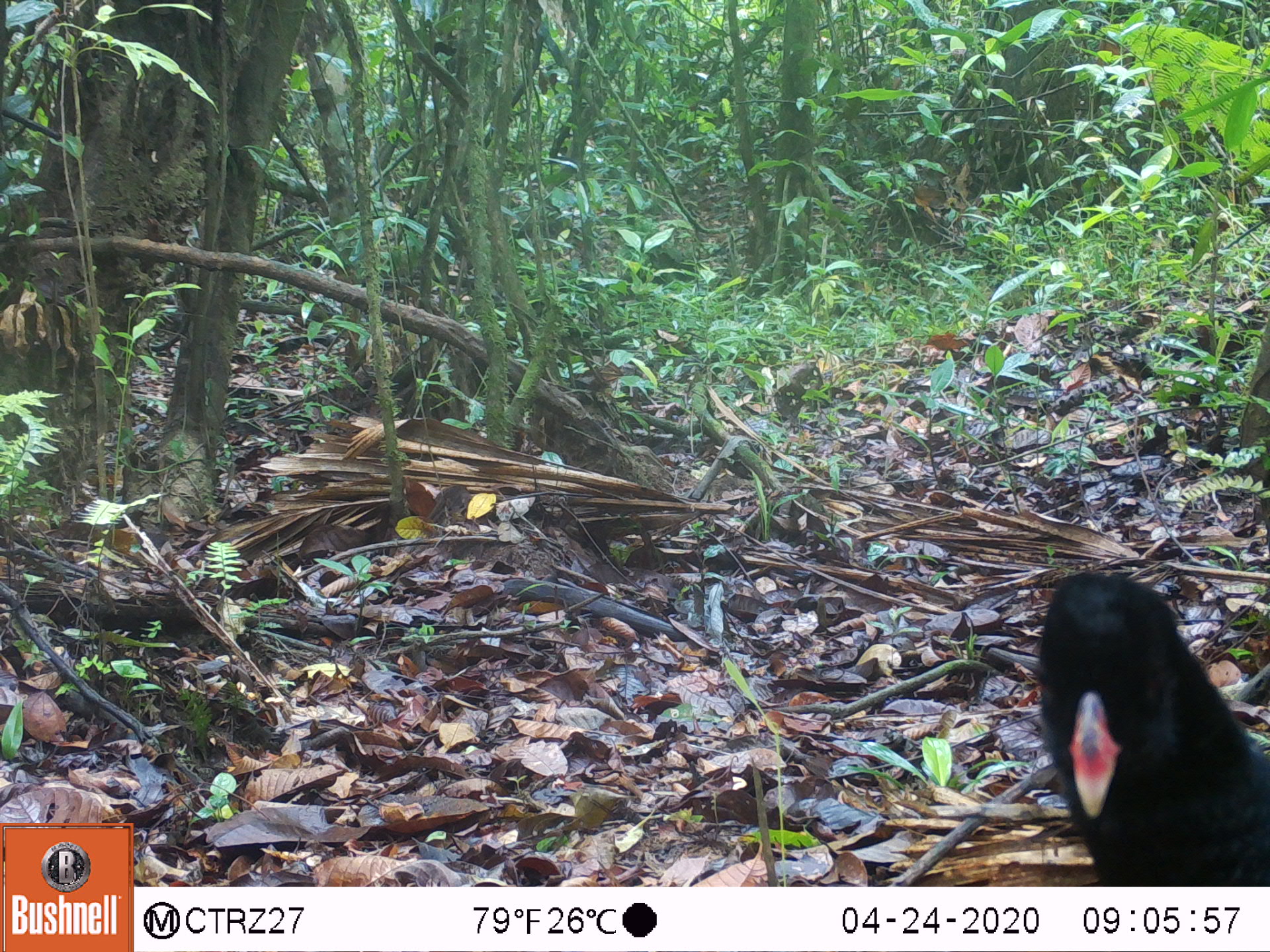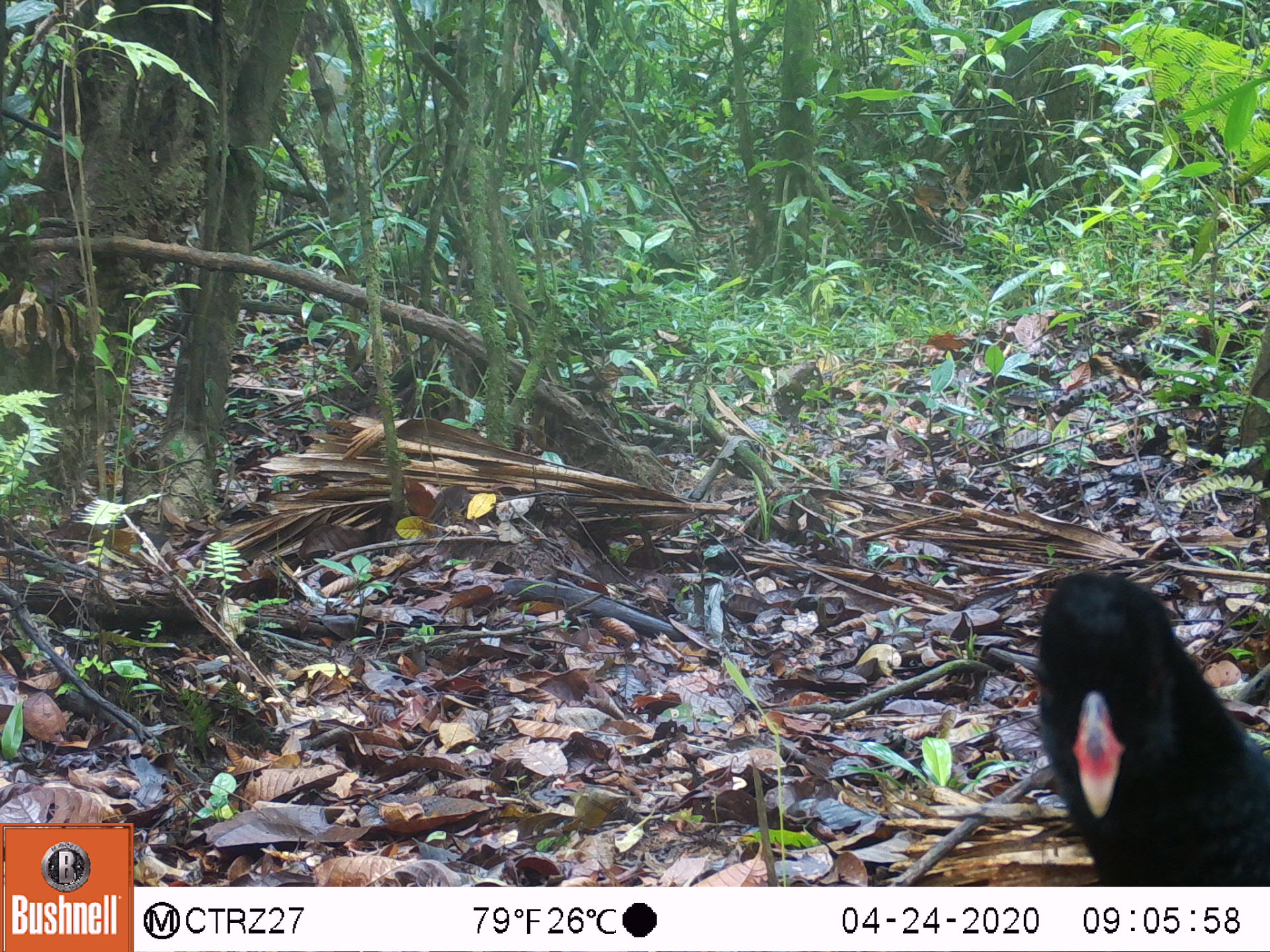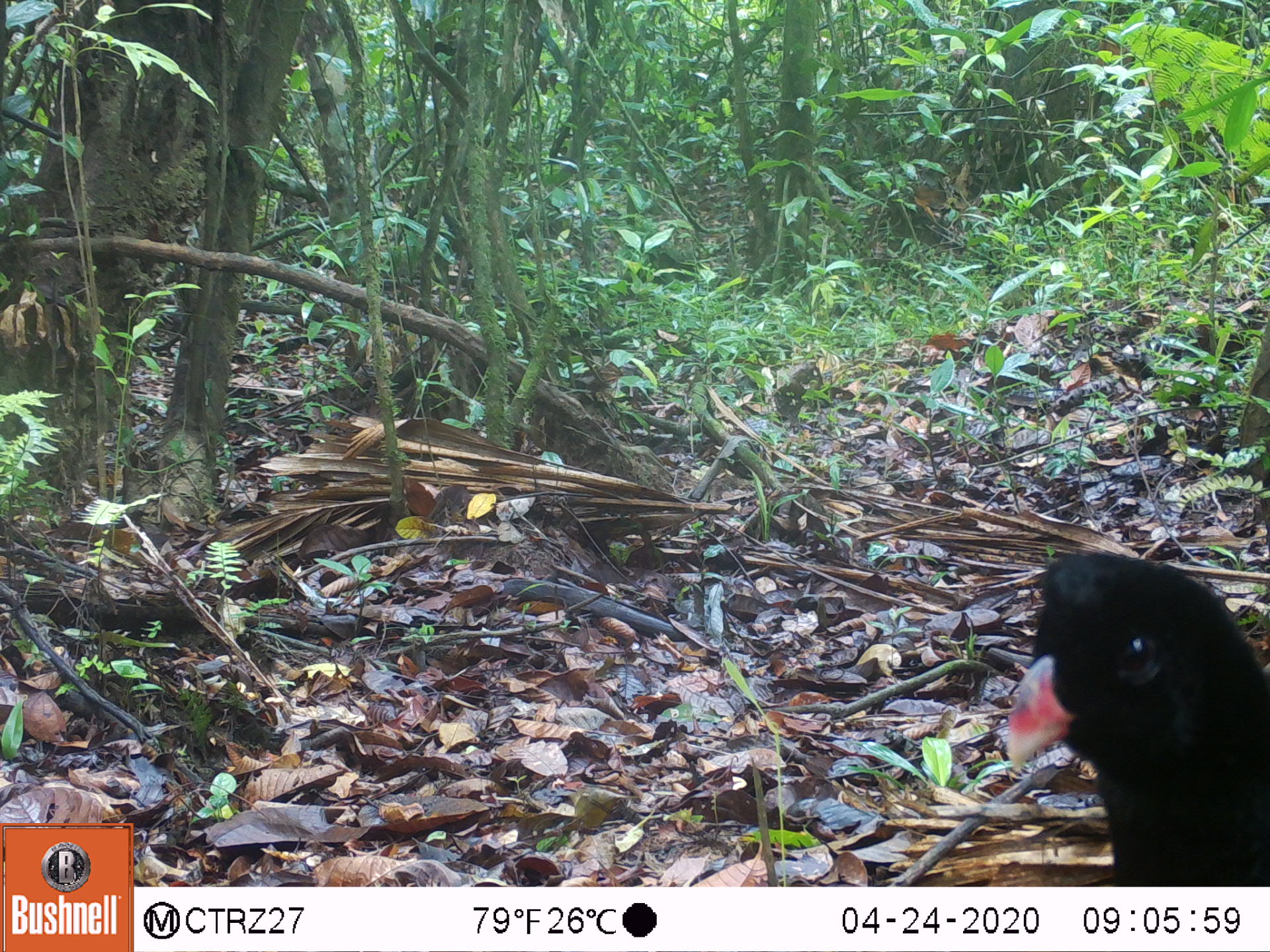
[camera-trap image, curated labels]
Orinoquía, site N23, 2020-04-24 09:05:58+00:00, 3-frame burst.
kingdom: Animalia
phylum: Chordata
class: Aves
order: Galliformes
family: Cracidae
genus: Mitu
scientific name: Mitu salvini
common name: salvin's currasow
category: salvins curassow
Salvins curassow (salvin's currasow) (Mitu salvini).